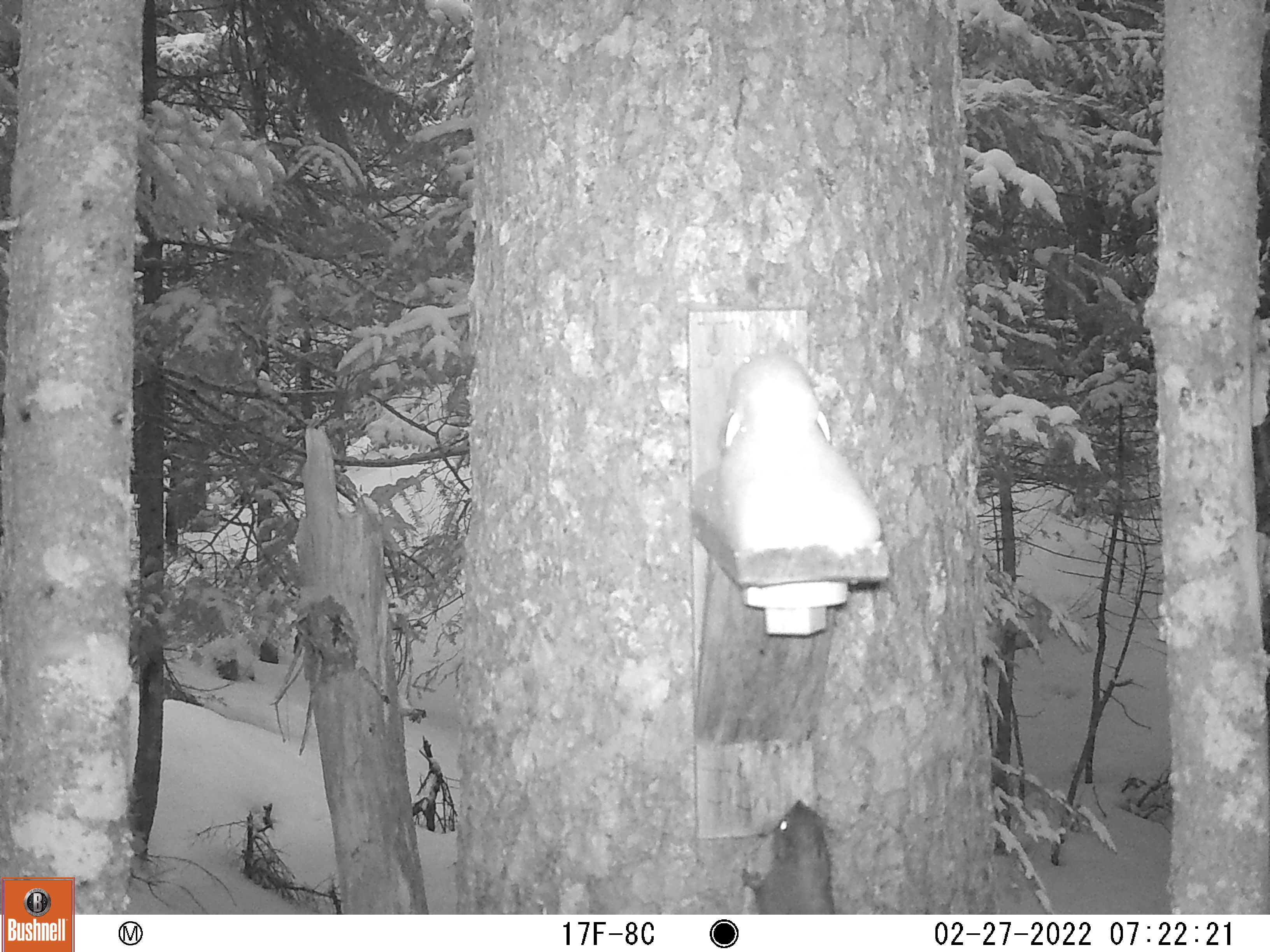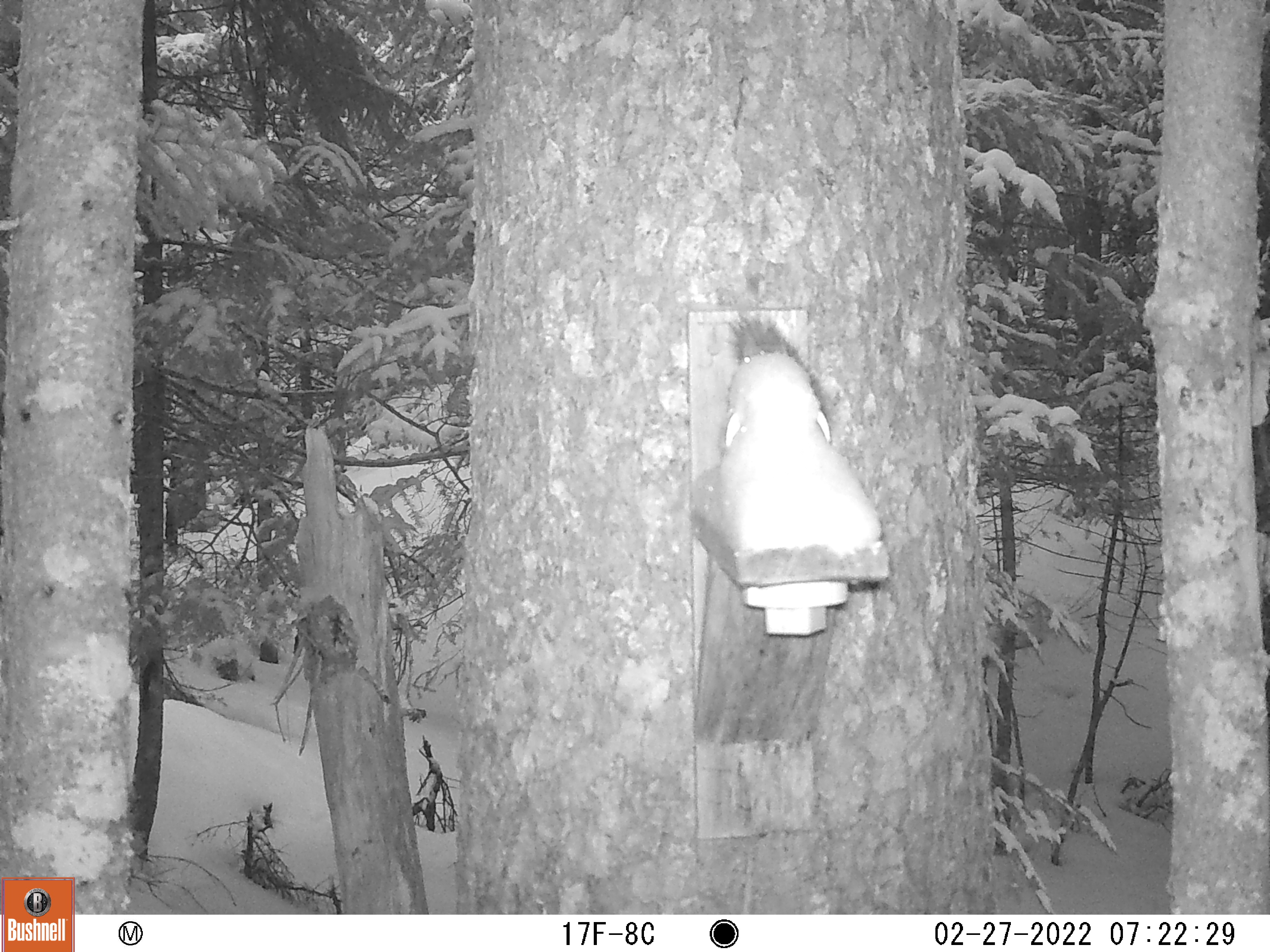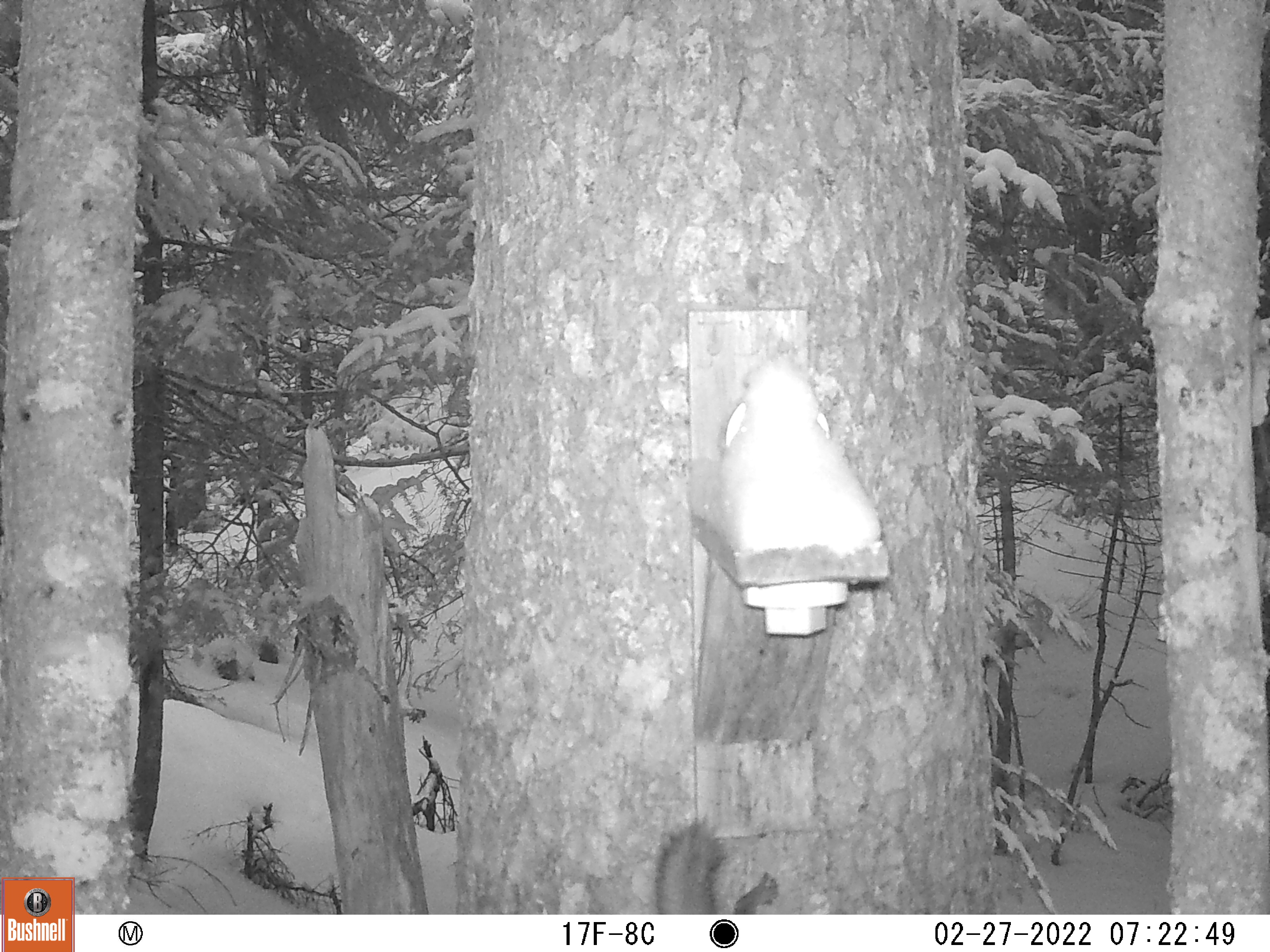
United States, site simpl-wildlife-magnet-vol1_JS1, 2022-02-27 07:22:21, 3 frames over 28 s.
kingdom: Animalia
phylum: Chordata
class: Mammalia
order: Rodentia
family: Sciuridae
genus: Tamiasciurus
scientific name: Tamiasciurus hudsonicus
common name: red squirrel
Red squirrel (Tamiasciurus hudsonicus).